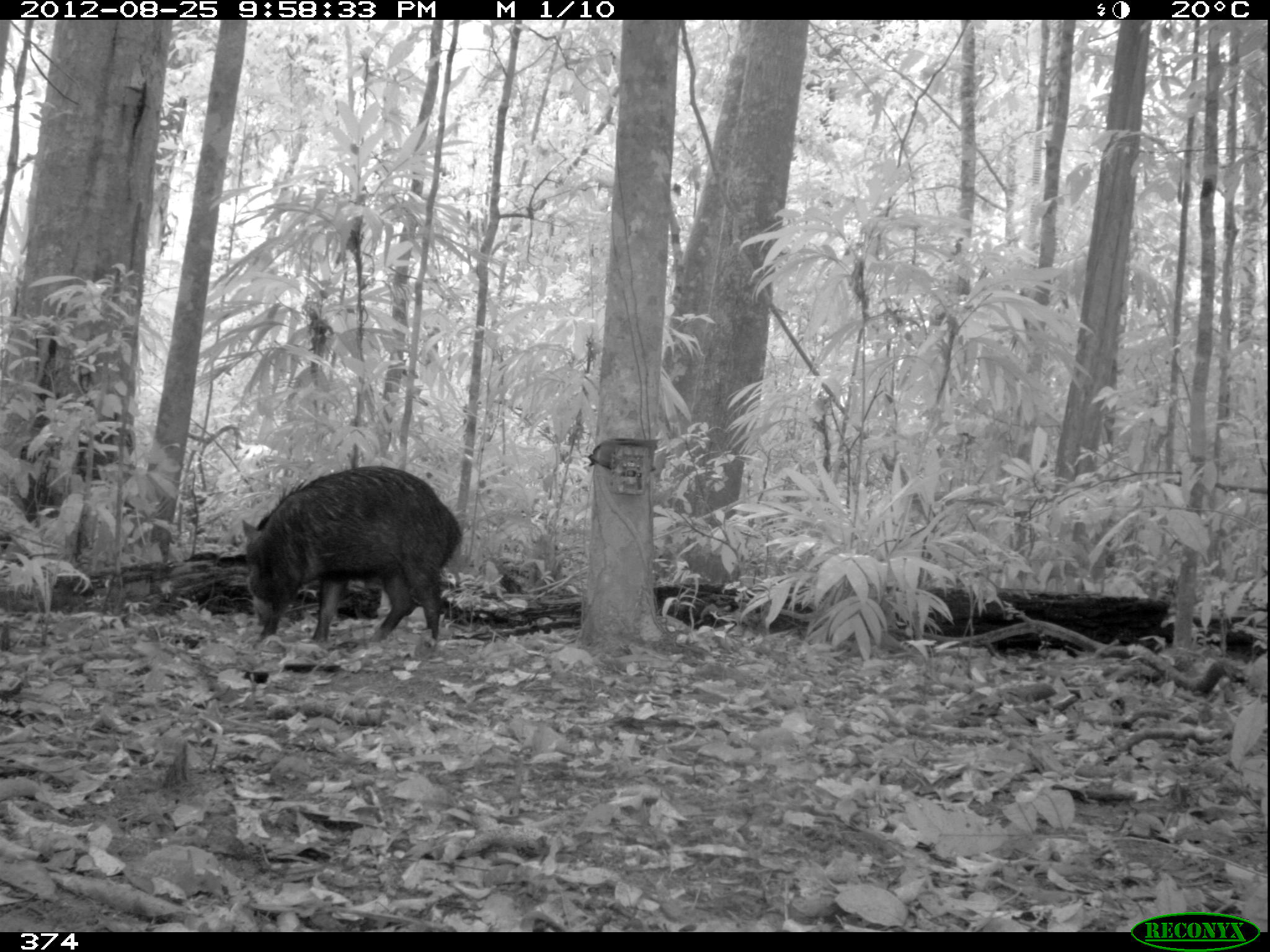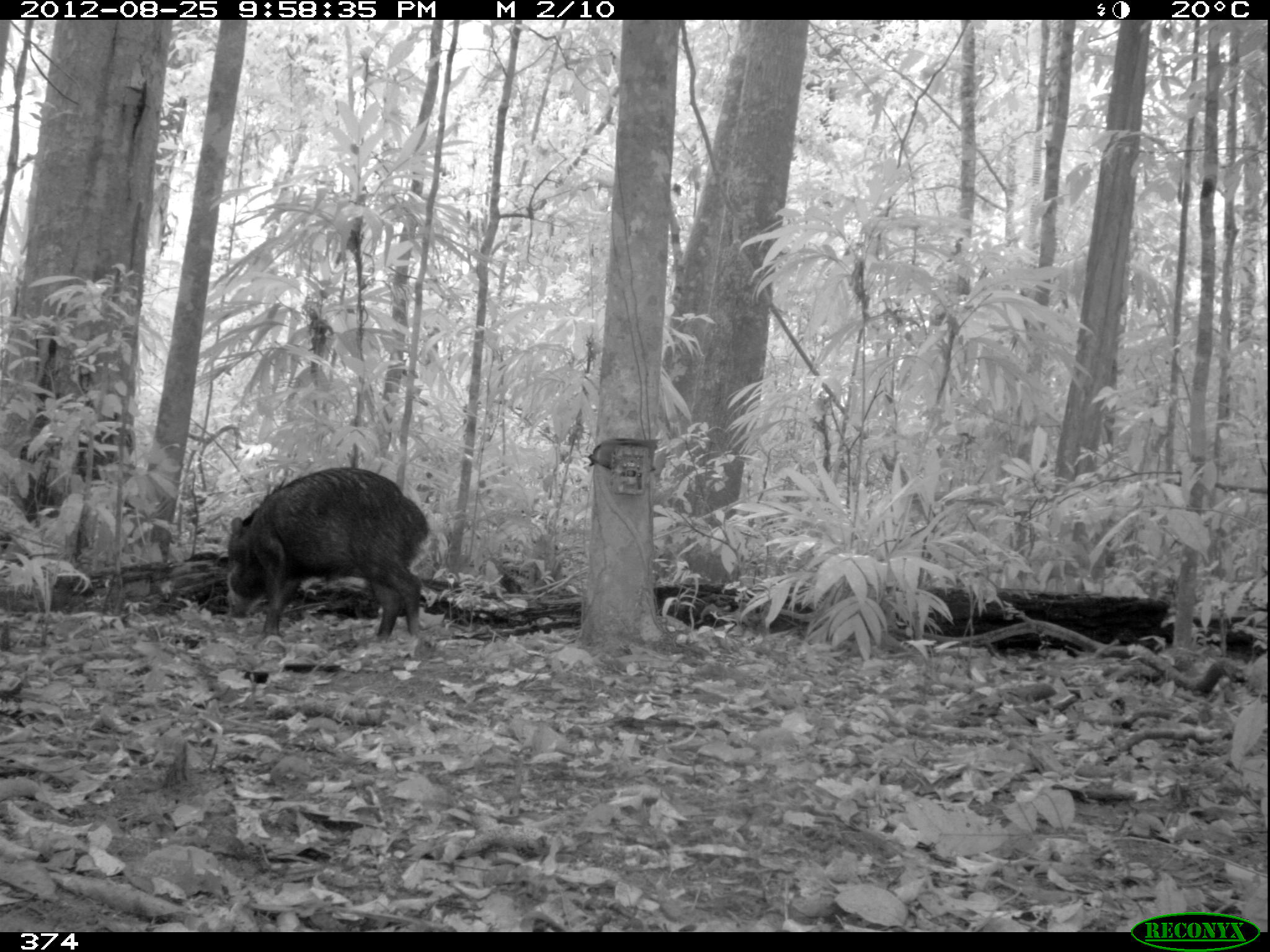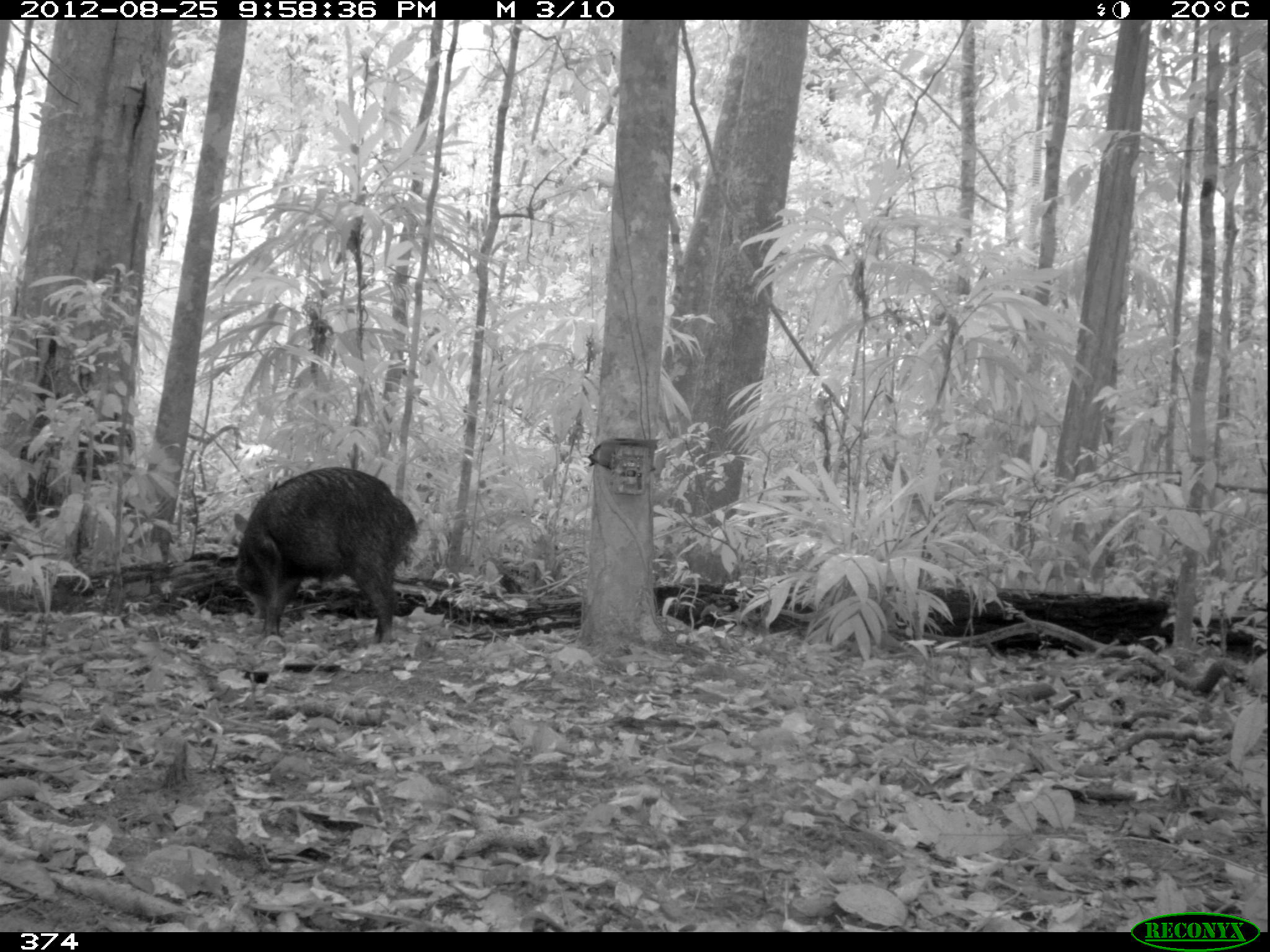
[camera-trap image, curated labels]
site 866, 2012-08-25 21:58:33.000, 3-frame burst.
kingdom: Animalia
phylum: Chordata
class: Mammalia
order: Artiodactyla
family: Tayassuidae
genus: Tayassu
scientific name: Tayassu pecari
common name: white-lipped peccary